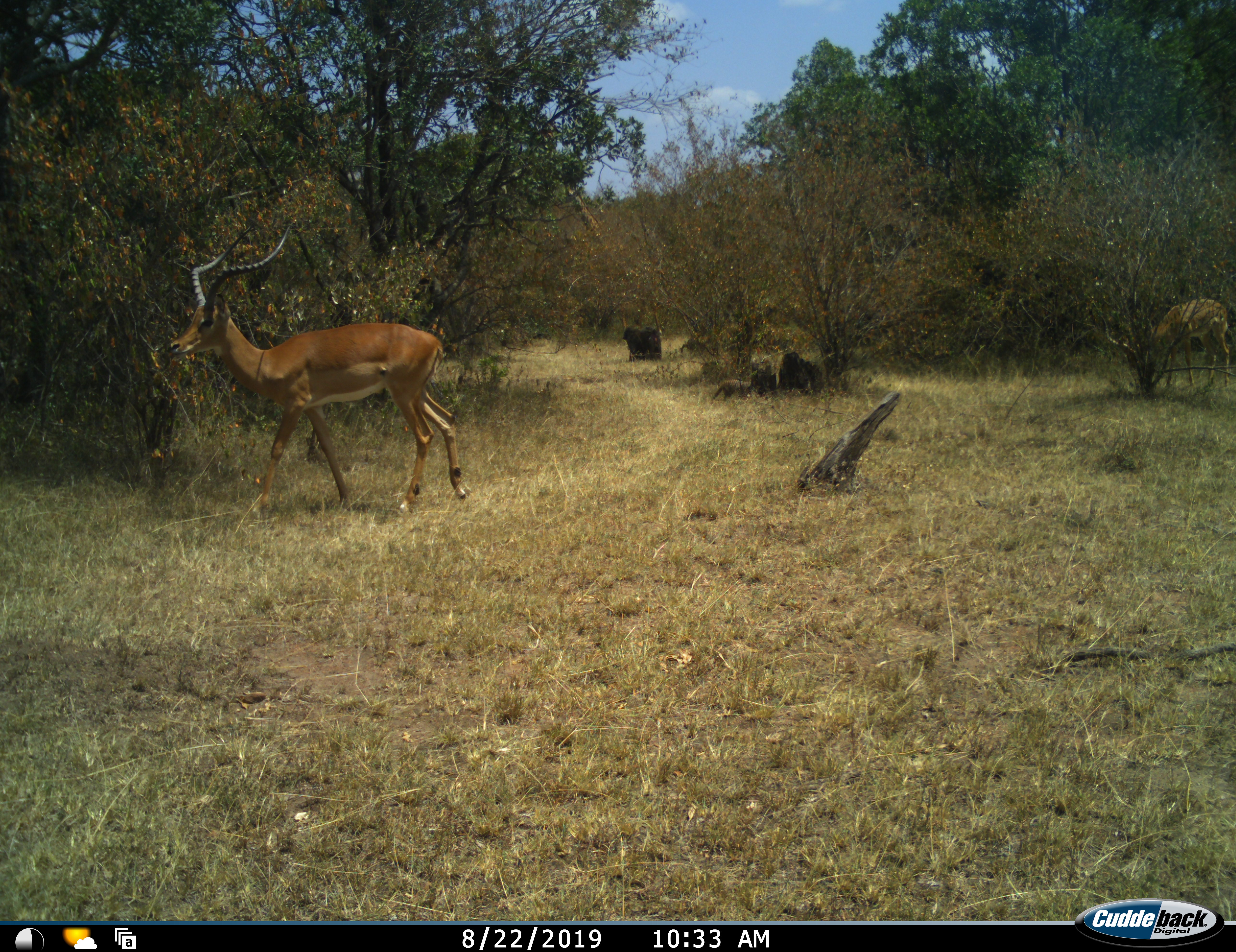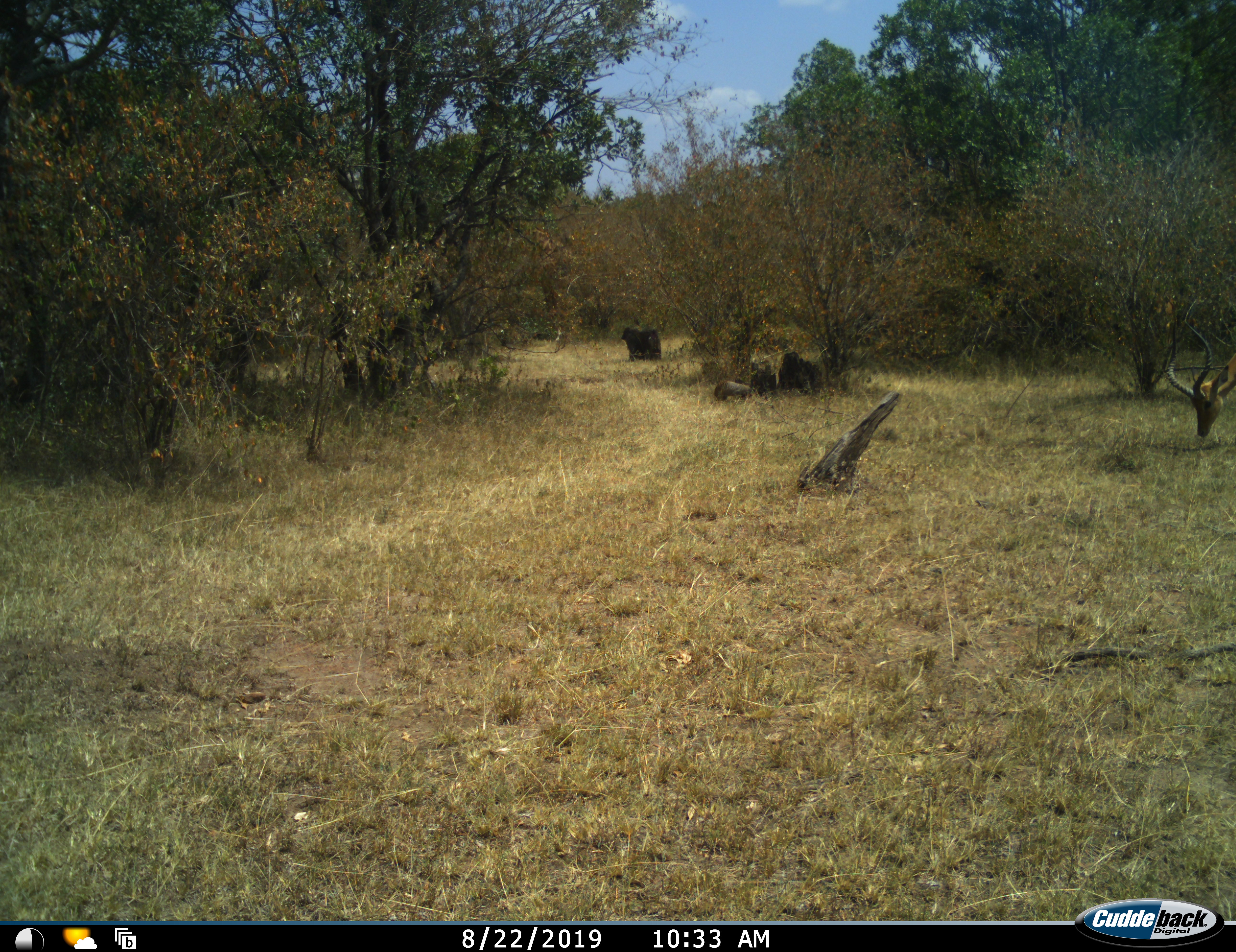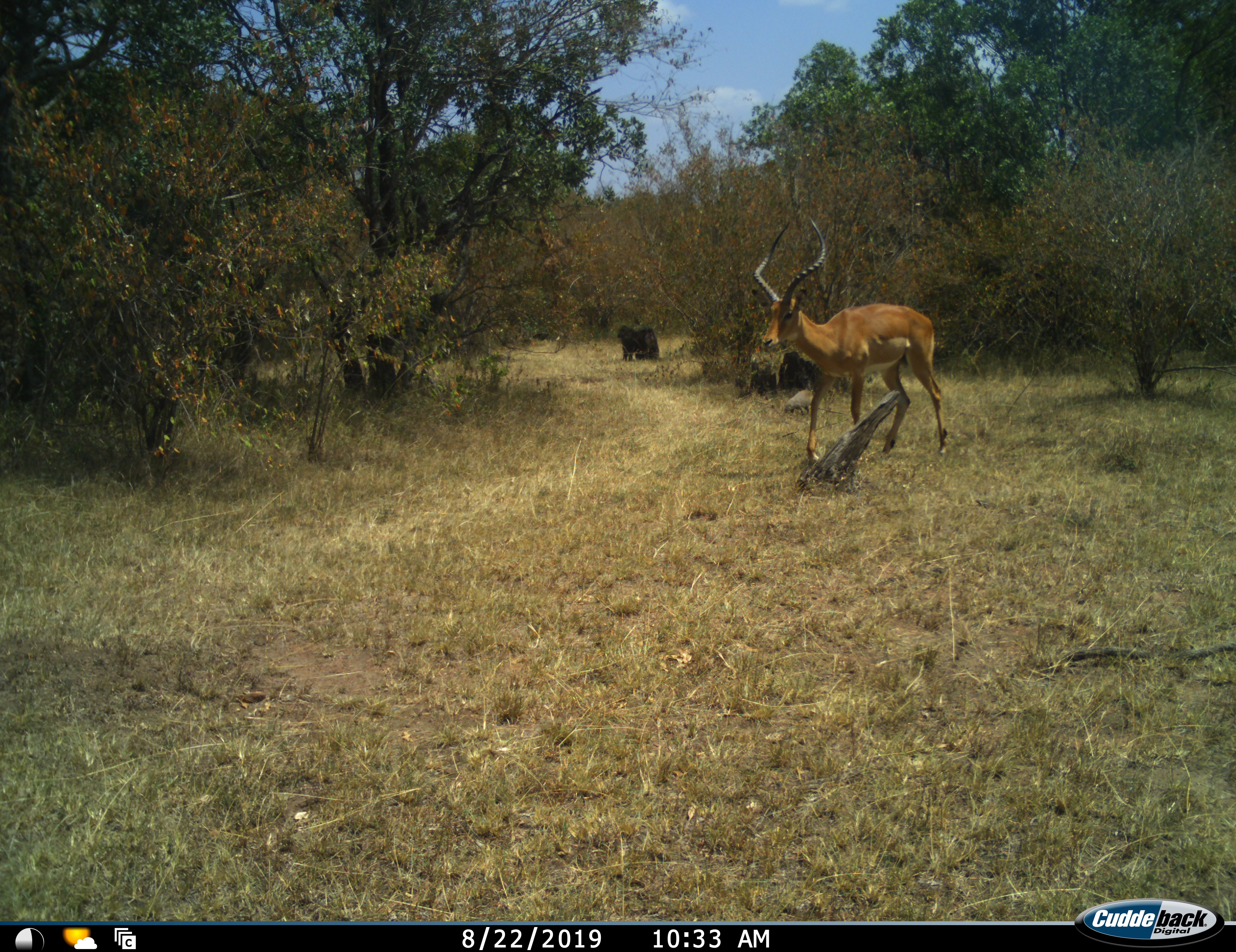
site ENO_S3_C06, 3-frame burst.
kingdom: Animalia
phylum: Chordata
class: Mammalia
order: Primates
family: Cercopithecidae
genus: Papio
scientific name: Papio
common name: baboon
Baboon (Papio), count 4. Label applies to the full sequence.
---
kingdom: Animalia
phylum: Chordata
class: Mammalia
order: Artiodactyla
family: Bovidae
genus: Aepyceros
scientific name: Aepyceros melampus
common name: impala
Impala (Aepyceros melampus), count 2. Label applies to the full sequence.